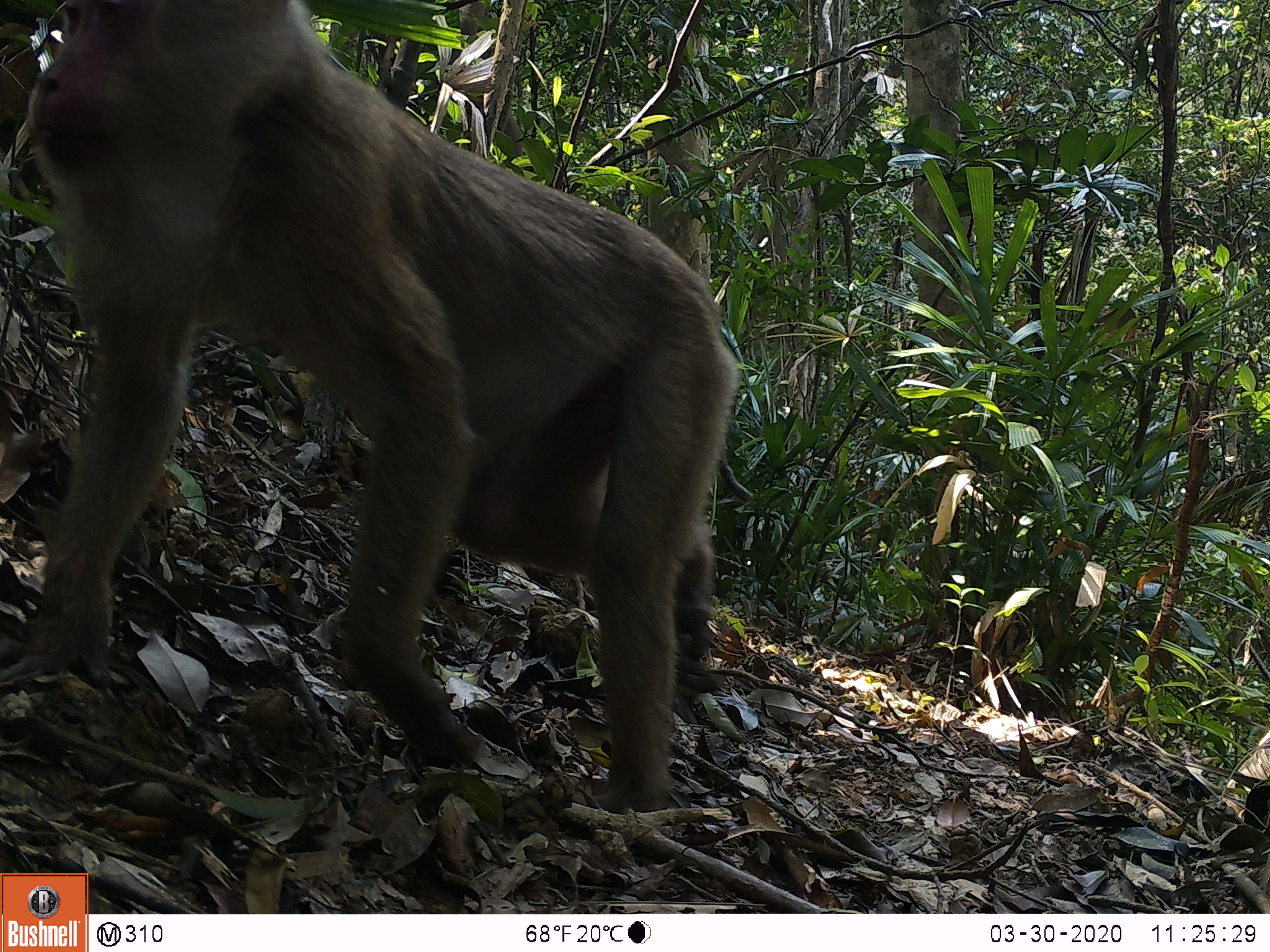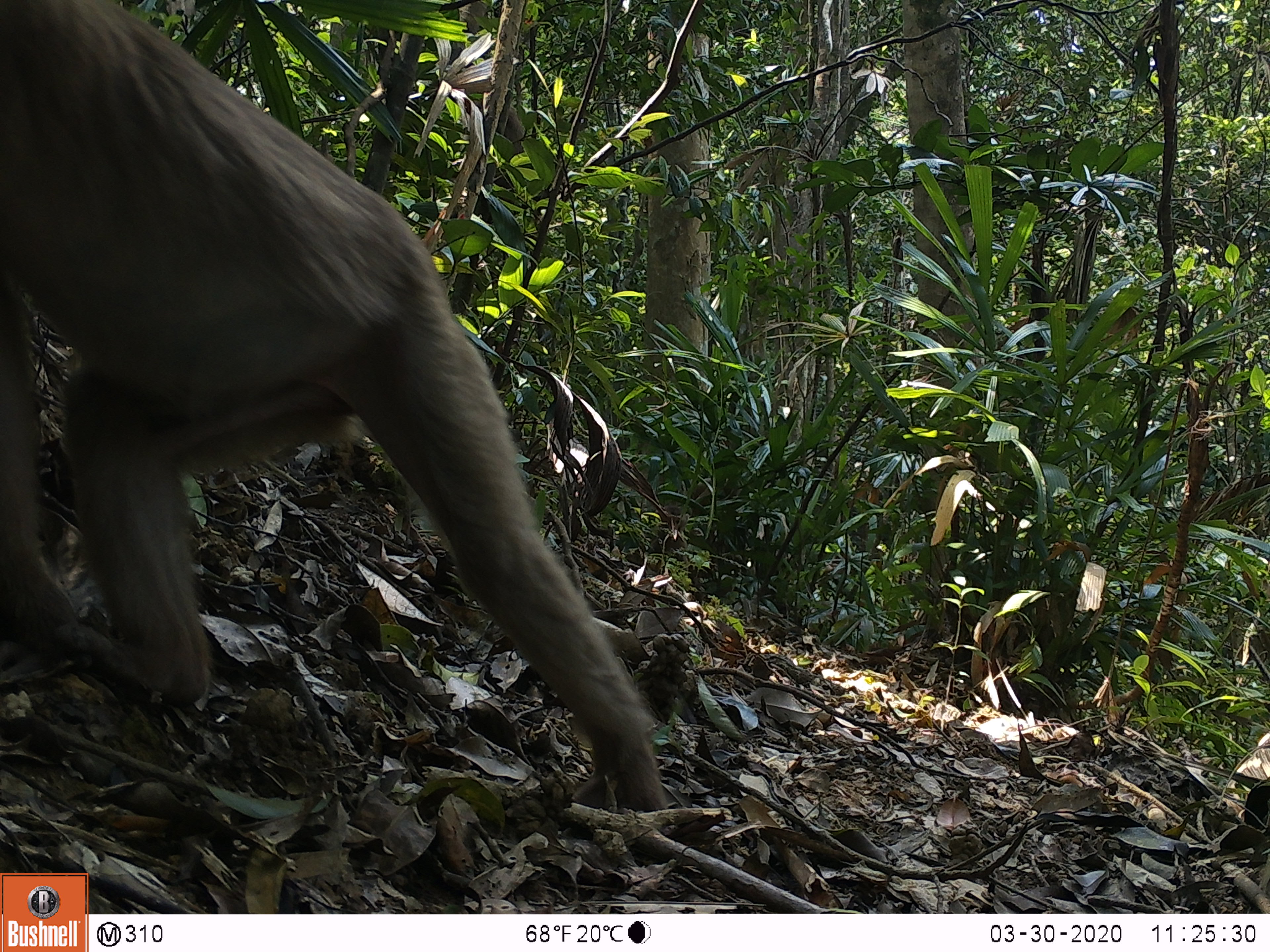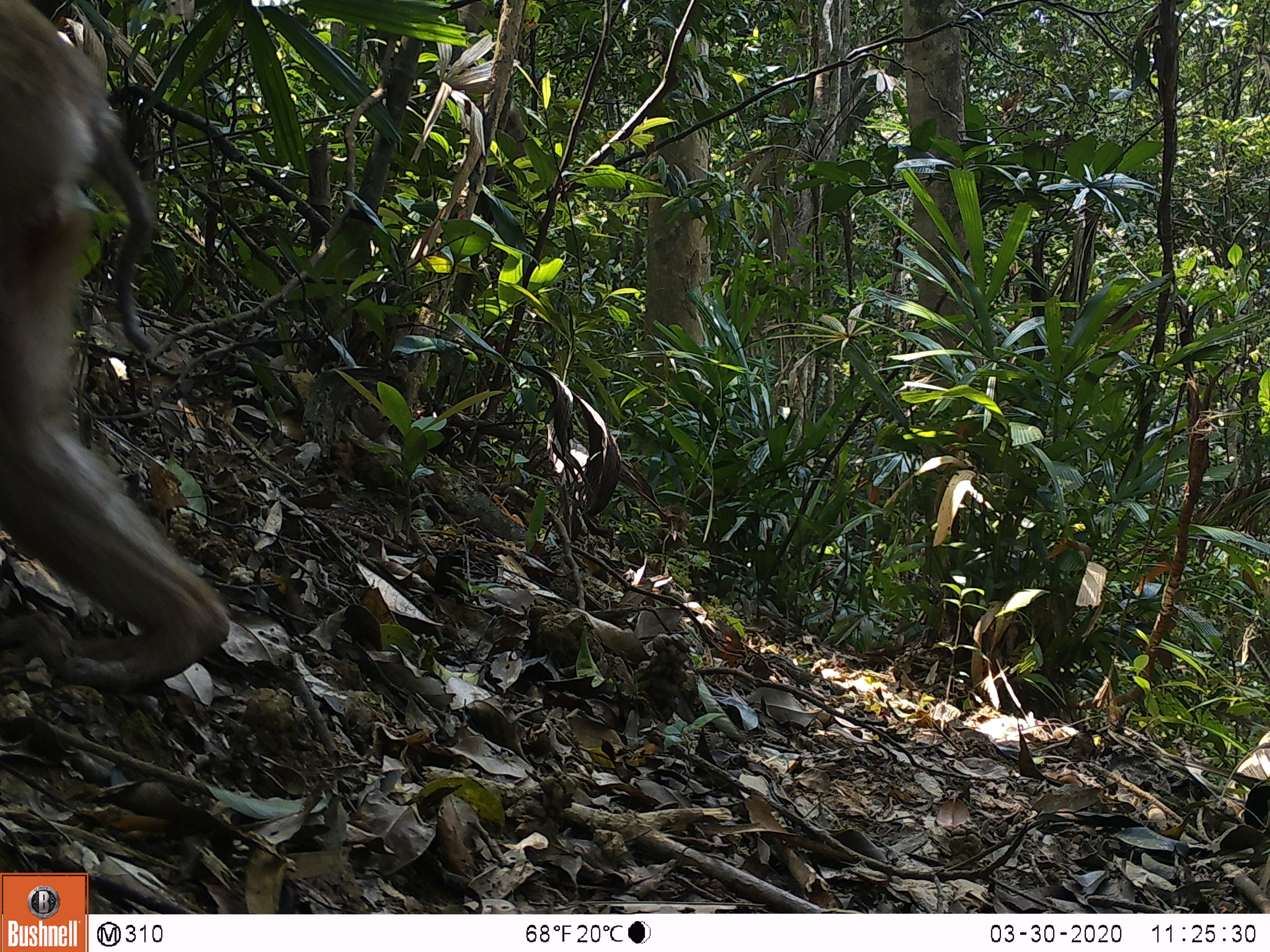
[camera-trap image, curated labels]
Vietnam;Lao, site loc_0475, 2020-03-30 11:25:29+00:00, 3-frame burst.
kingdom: Animalia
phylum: Chordata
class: Mammalia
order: Primates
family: Cercopithecidae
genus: Macaca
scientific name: Macaca nemestrina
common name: pig-tailed macaque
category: pig tailed macaque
Pig tailed macaque (pig-tailed macaque) (Macaca nemestrina). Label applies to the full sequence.